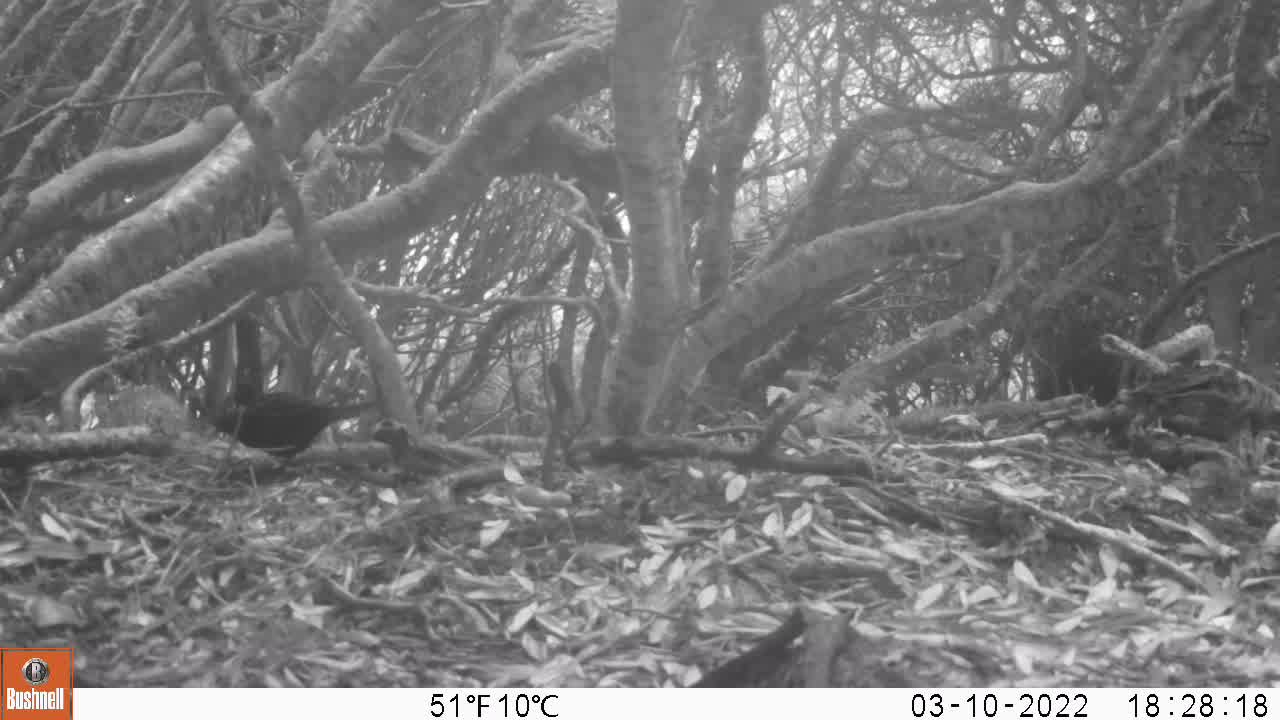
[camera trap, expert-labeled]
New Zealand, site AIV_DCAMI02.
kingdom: Animalia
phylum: Chordata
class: Aves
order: Passeriformes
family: Turdidae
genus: Turdus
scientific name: Turdus merula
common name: eurasian blackbird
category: blackbird